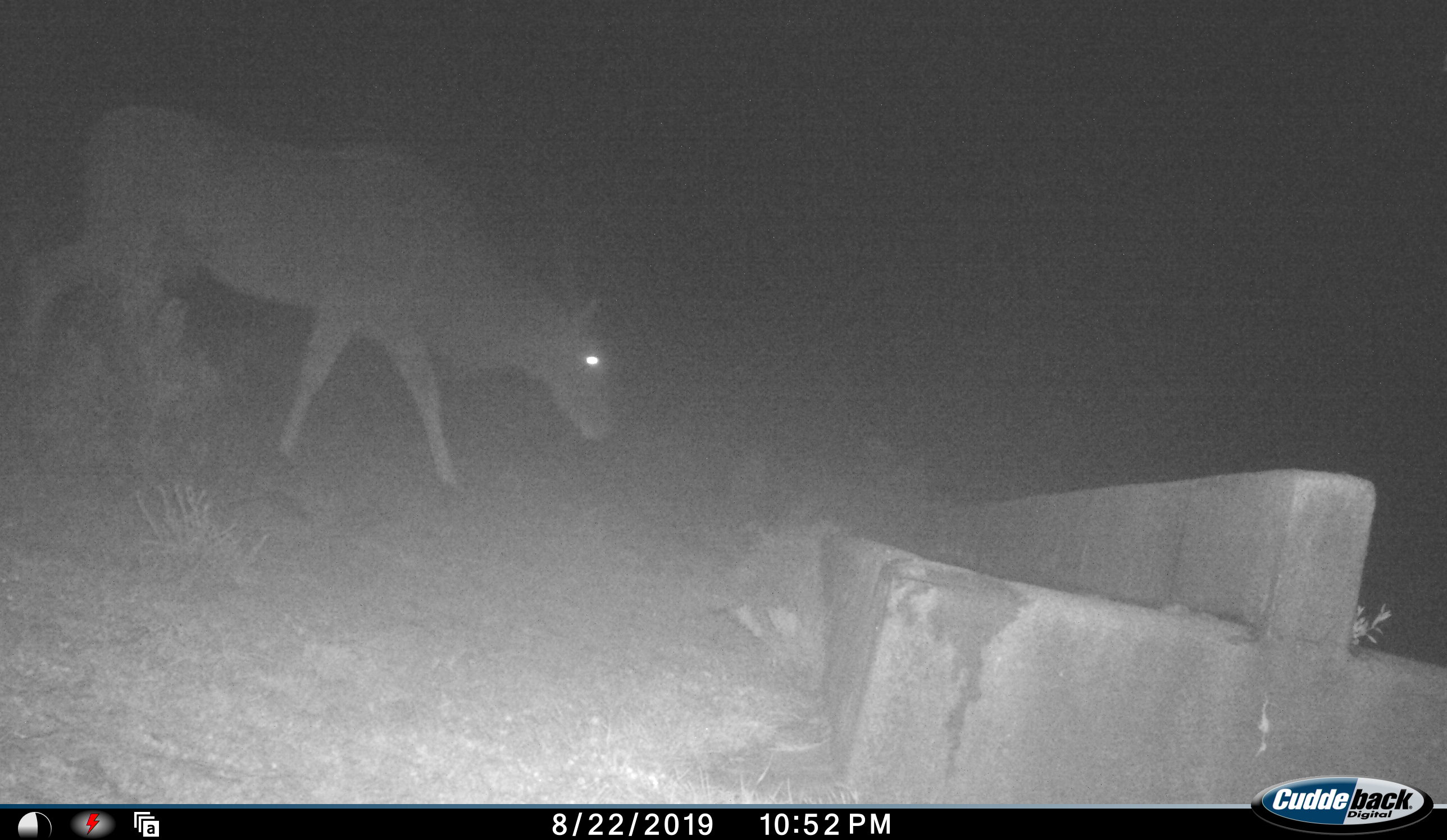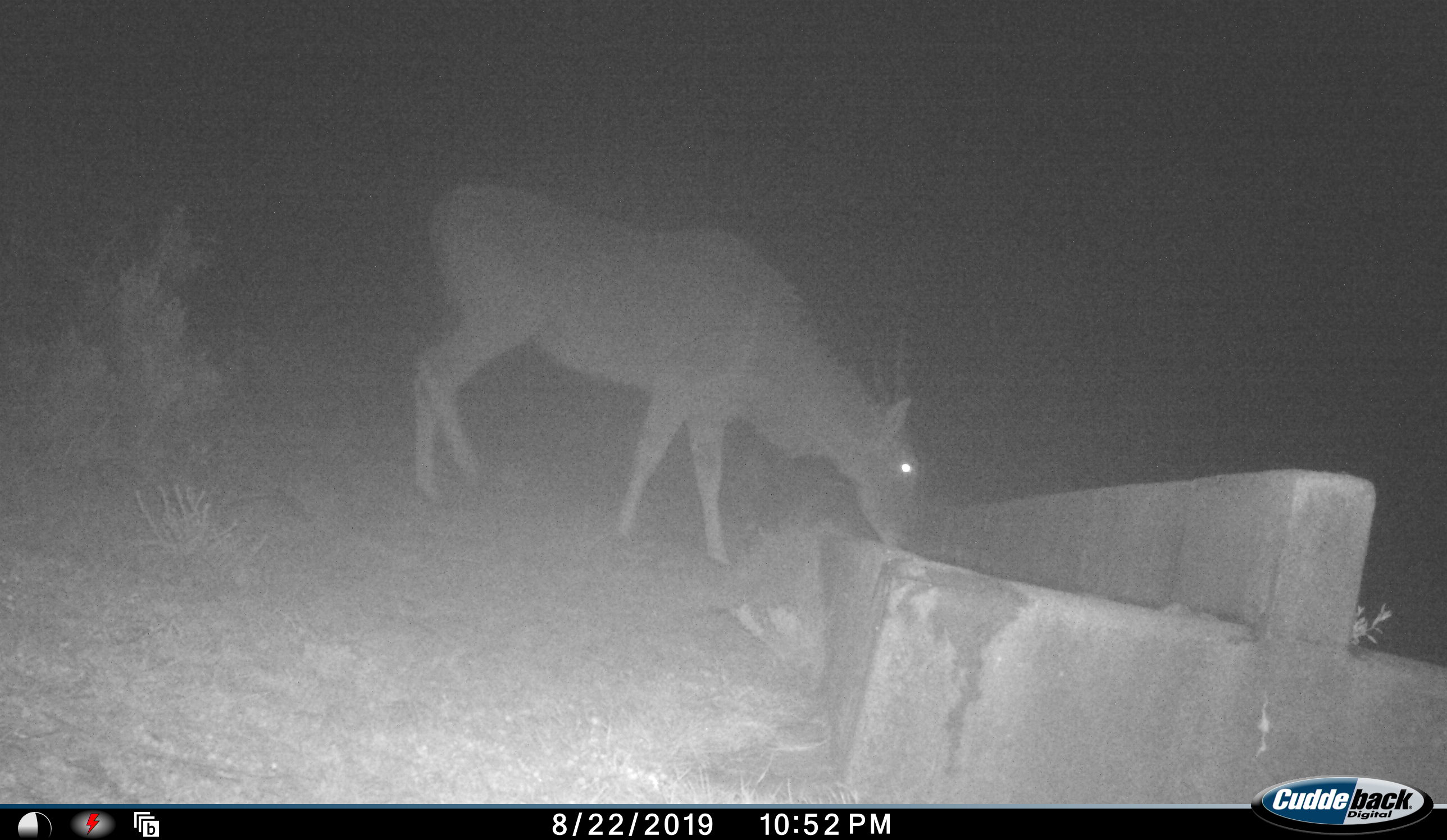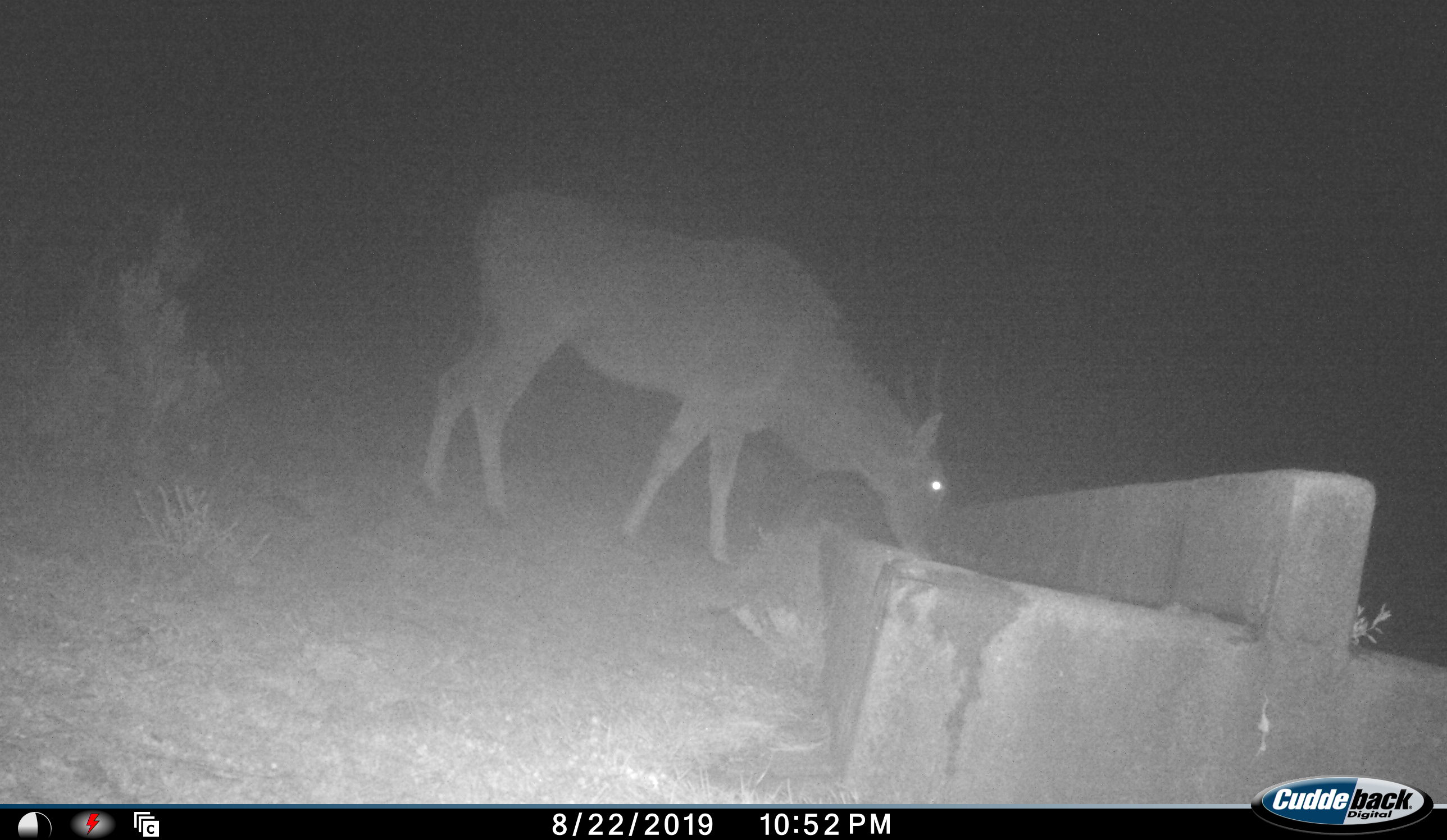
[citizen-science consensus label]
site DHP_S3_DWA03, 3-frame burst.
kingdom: Animalia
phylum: Chordata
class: Mammalia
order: Artiodactyla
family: Bovidae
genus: Tragelaphus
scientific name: Tragelaphus oryx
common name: eland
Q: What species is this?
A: Eland (Tragelaphus oryx).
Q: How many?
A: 1.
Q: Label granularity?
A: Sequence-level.